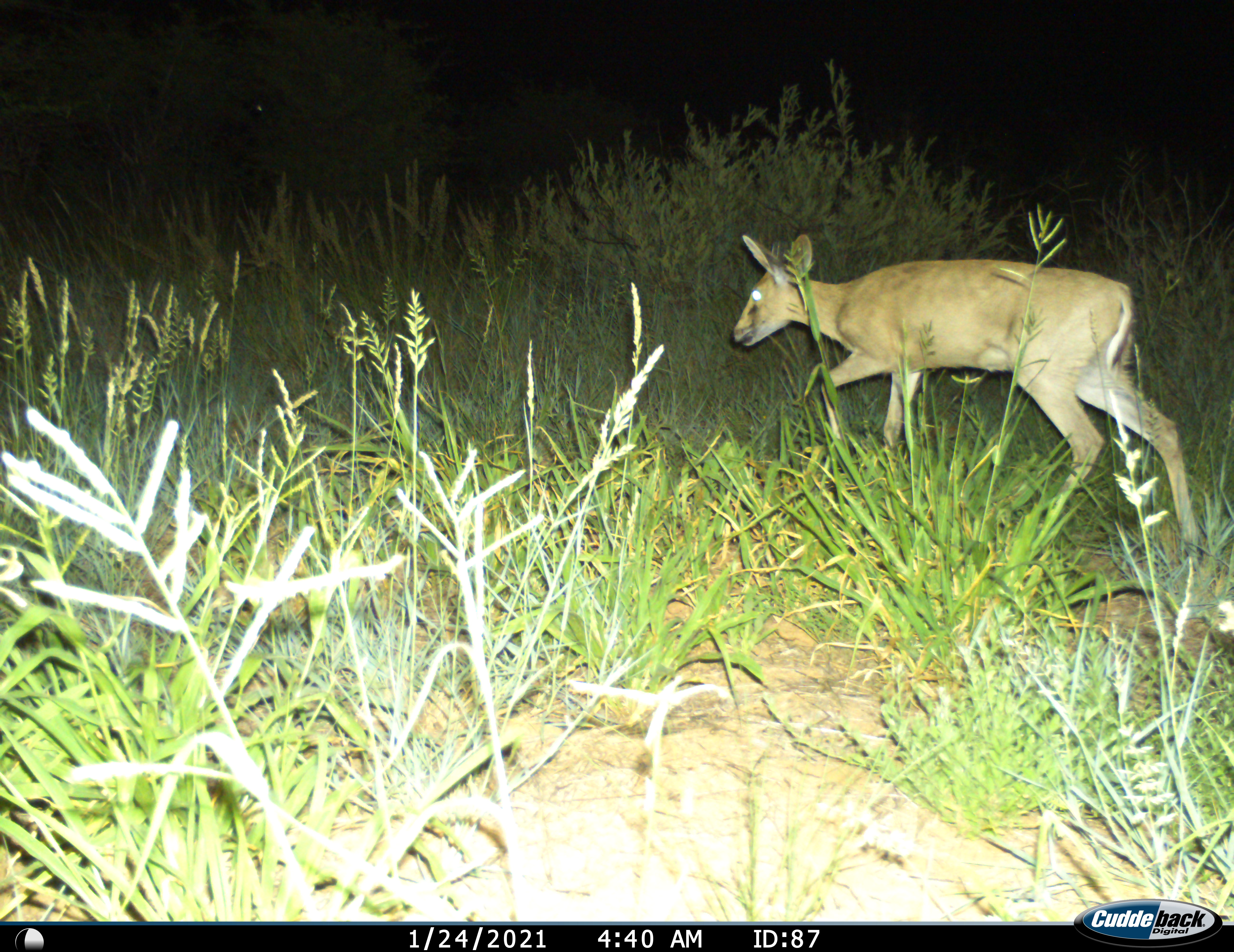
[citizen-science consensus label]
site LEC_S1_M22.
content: unidentified animal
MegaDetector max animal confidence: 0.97